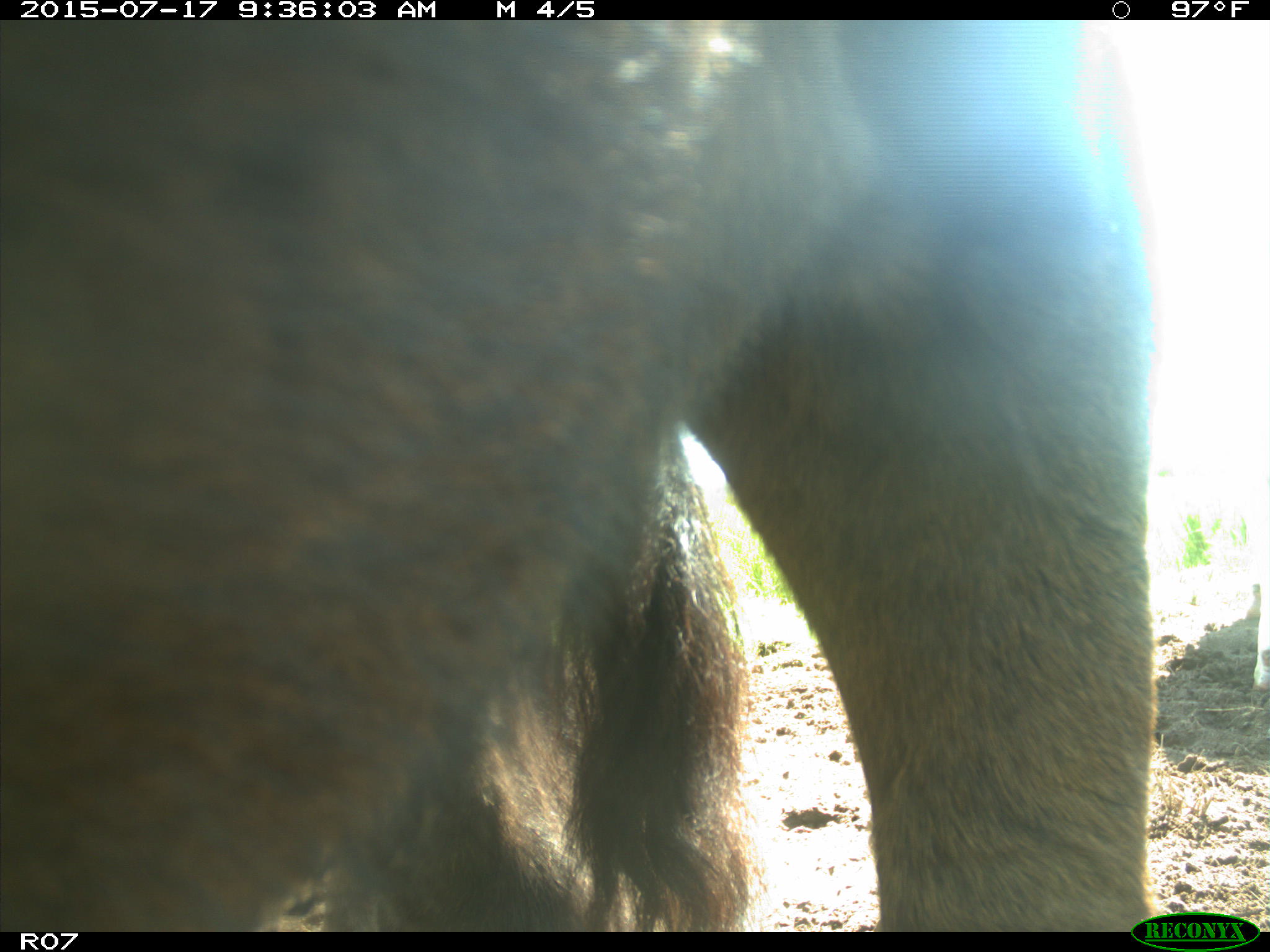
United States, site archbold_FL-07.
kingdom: Animalia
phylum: Chordata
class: Mammalia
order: Artiodactyla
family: Bovidae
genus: Bos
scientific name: Bos taurus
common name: domestic cow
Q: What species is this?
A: Bos taurus (domestic cow).